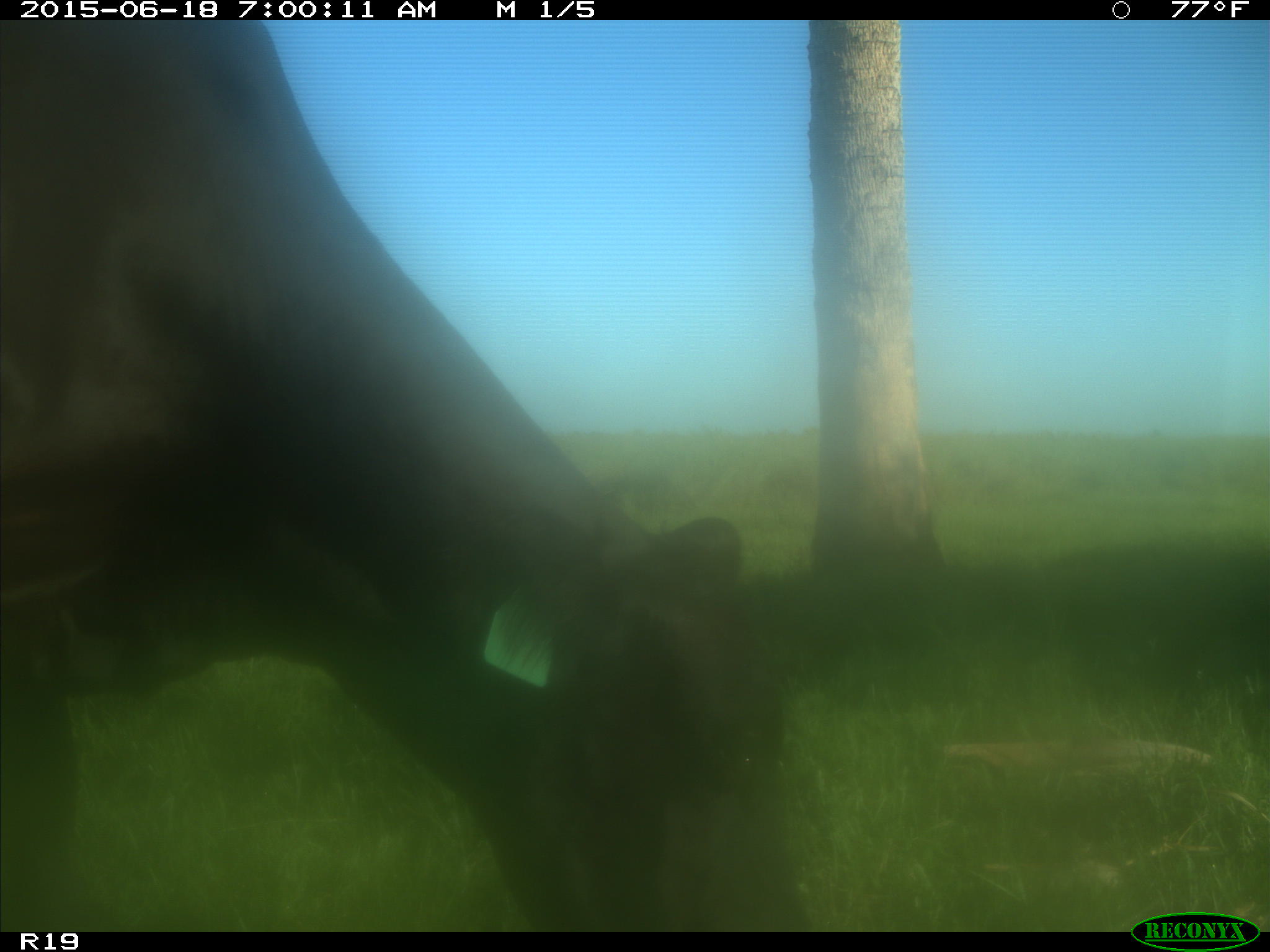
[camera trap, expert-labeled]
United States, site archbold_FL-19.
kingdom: Animalia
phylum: Chordata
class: Mammalia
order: Artiodactyla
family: Bovidae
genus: Bos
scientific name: Bos taurus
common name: domestic cow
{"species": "Bos taurus (domestic cow)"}